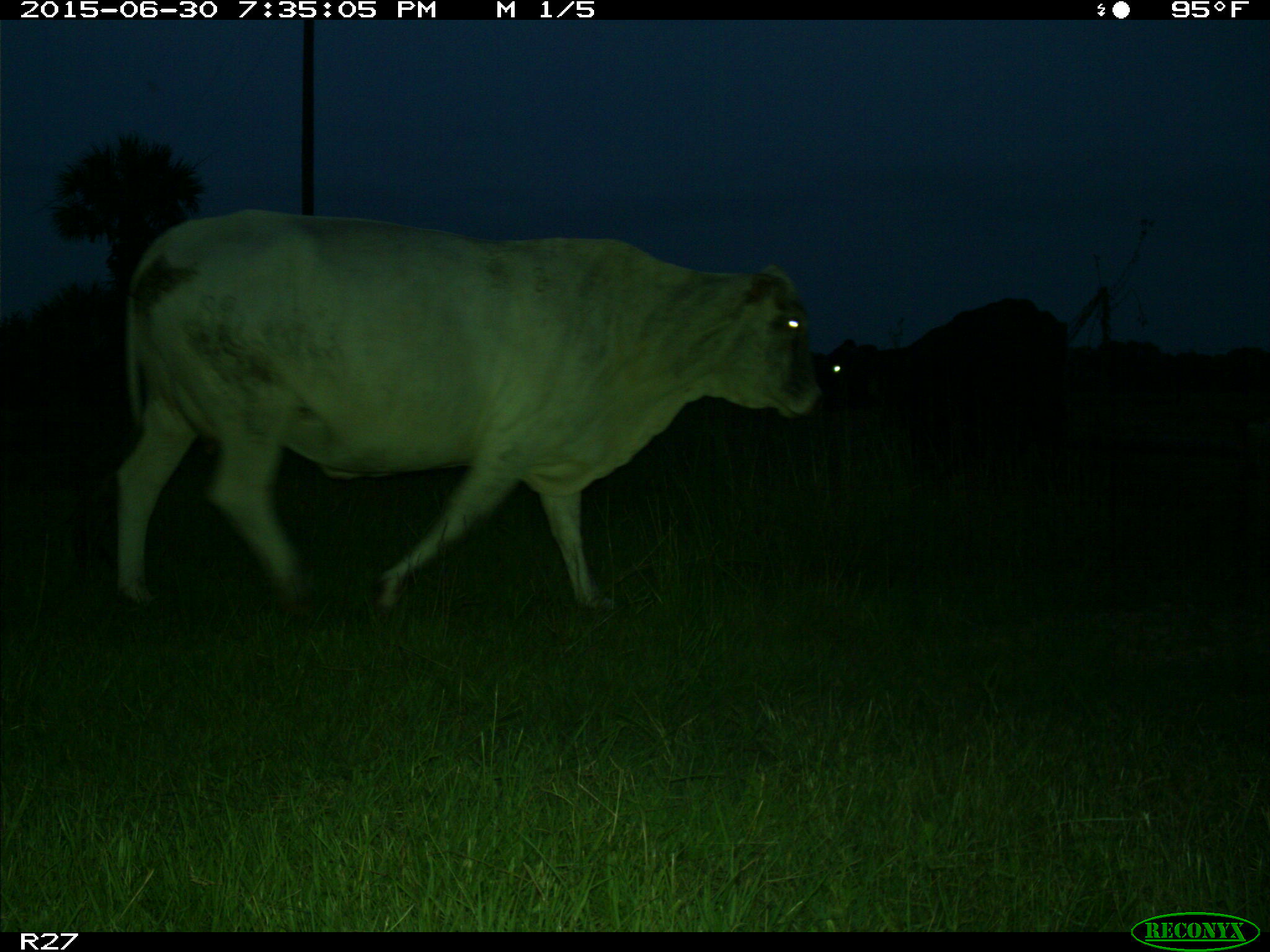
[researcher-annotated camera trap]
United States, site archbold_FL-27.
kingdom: Animalia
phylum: Chordata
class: Mammalia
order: Artiodactyla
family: Bovidae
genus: Bos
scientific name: Bos taurus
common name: domestic cow